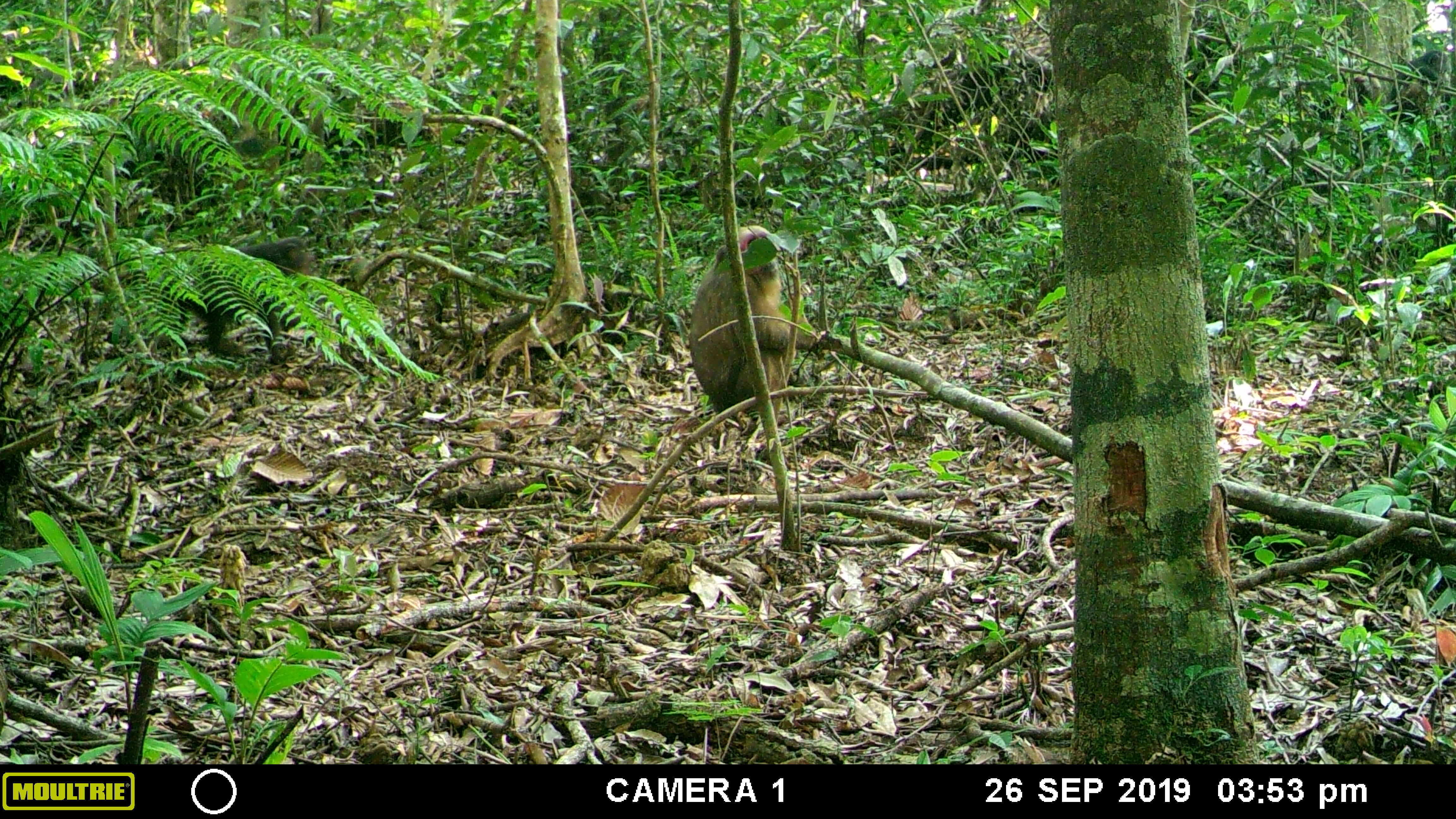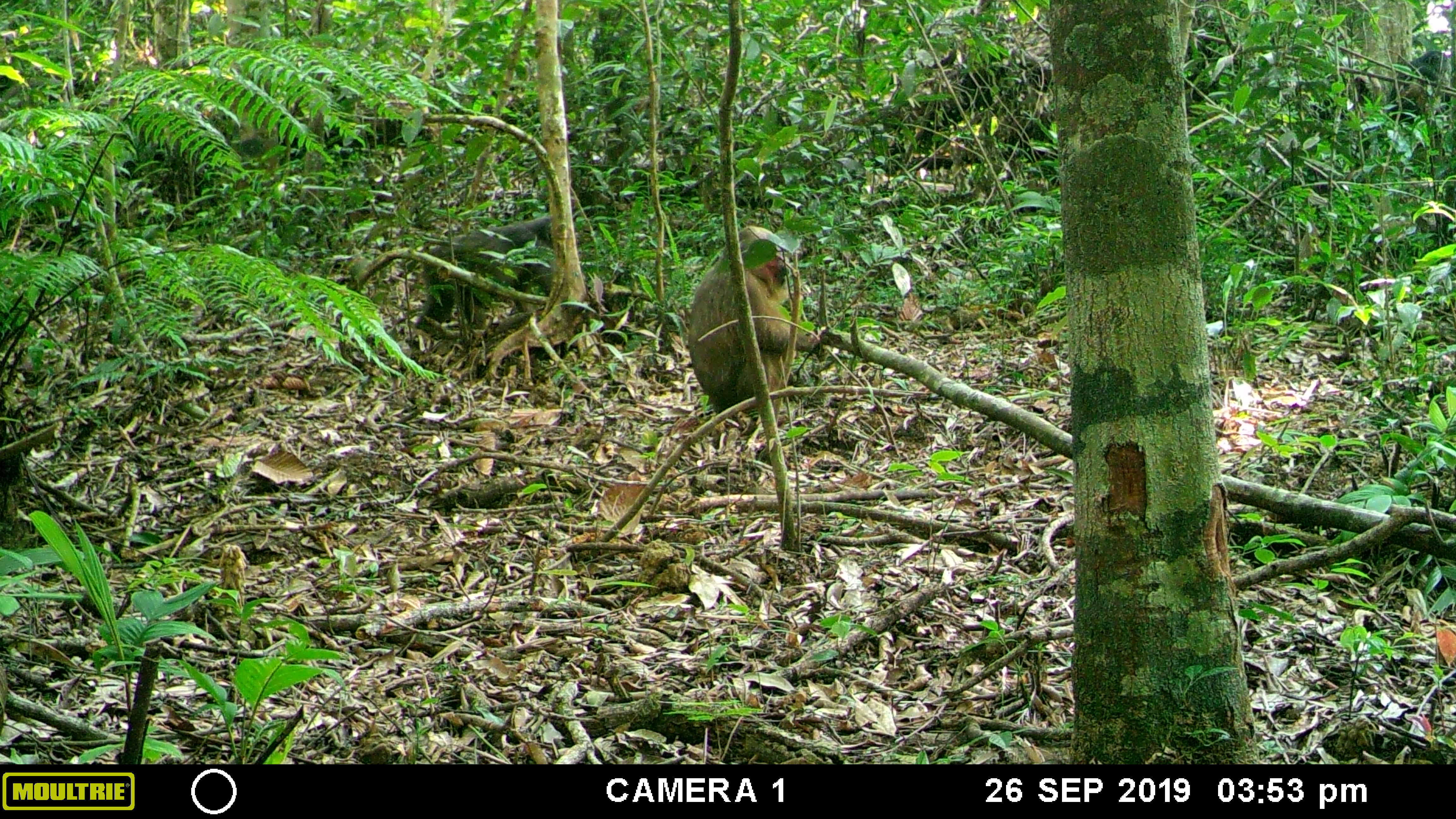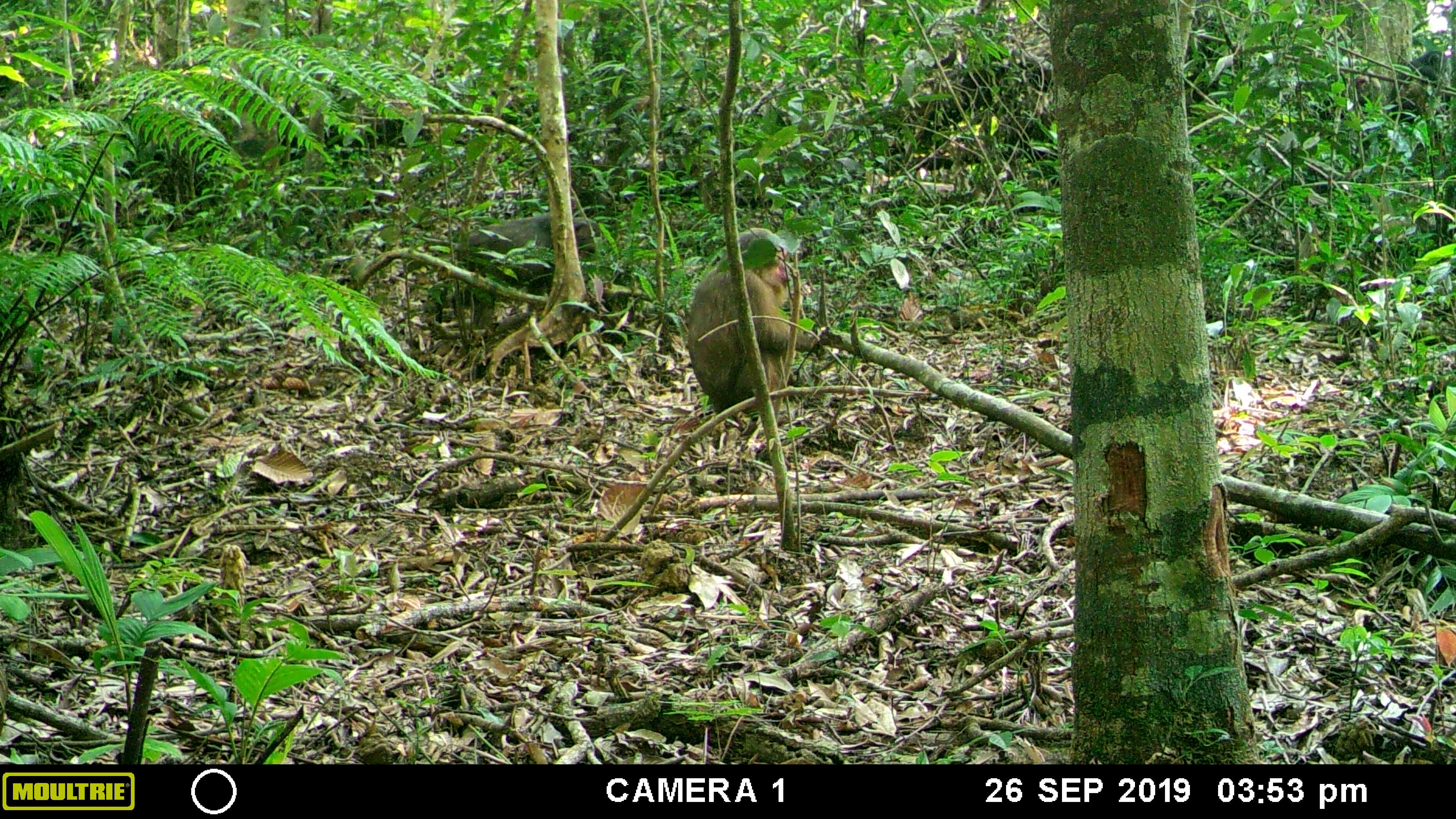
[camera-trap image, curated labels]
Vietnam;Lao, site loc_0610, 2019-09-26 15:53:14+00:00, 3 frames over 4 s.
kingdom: Animalia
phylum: Chordata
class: Mammalia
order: Primates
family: Cercopithecidae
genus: Macaca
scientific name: Macaca arctoides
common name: stump-tailed macaque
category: stump tailed macaque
Stump tailed macaque (stump-tailed macaque) (Macaca arctoides). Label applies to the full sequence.